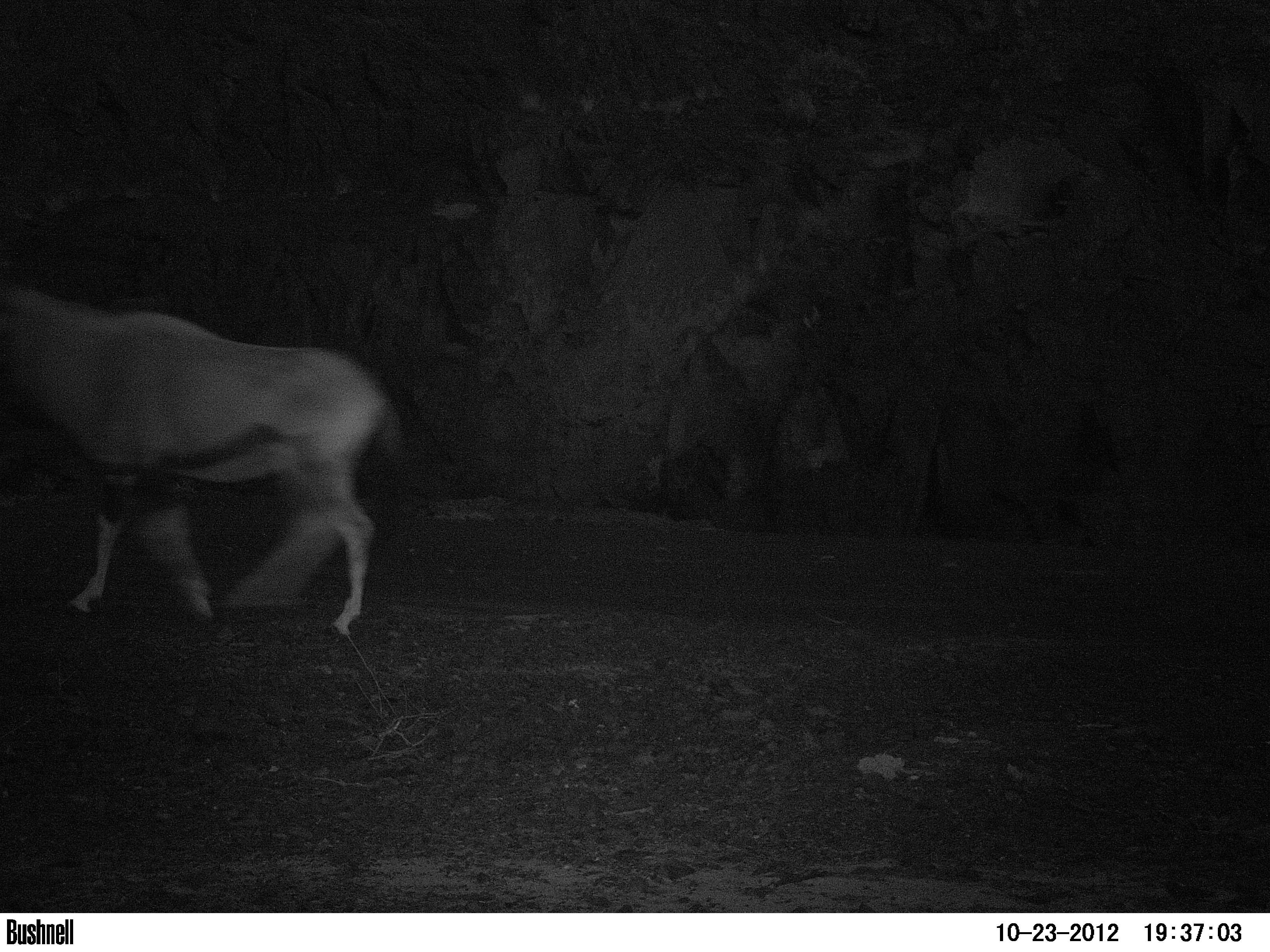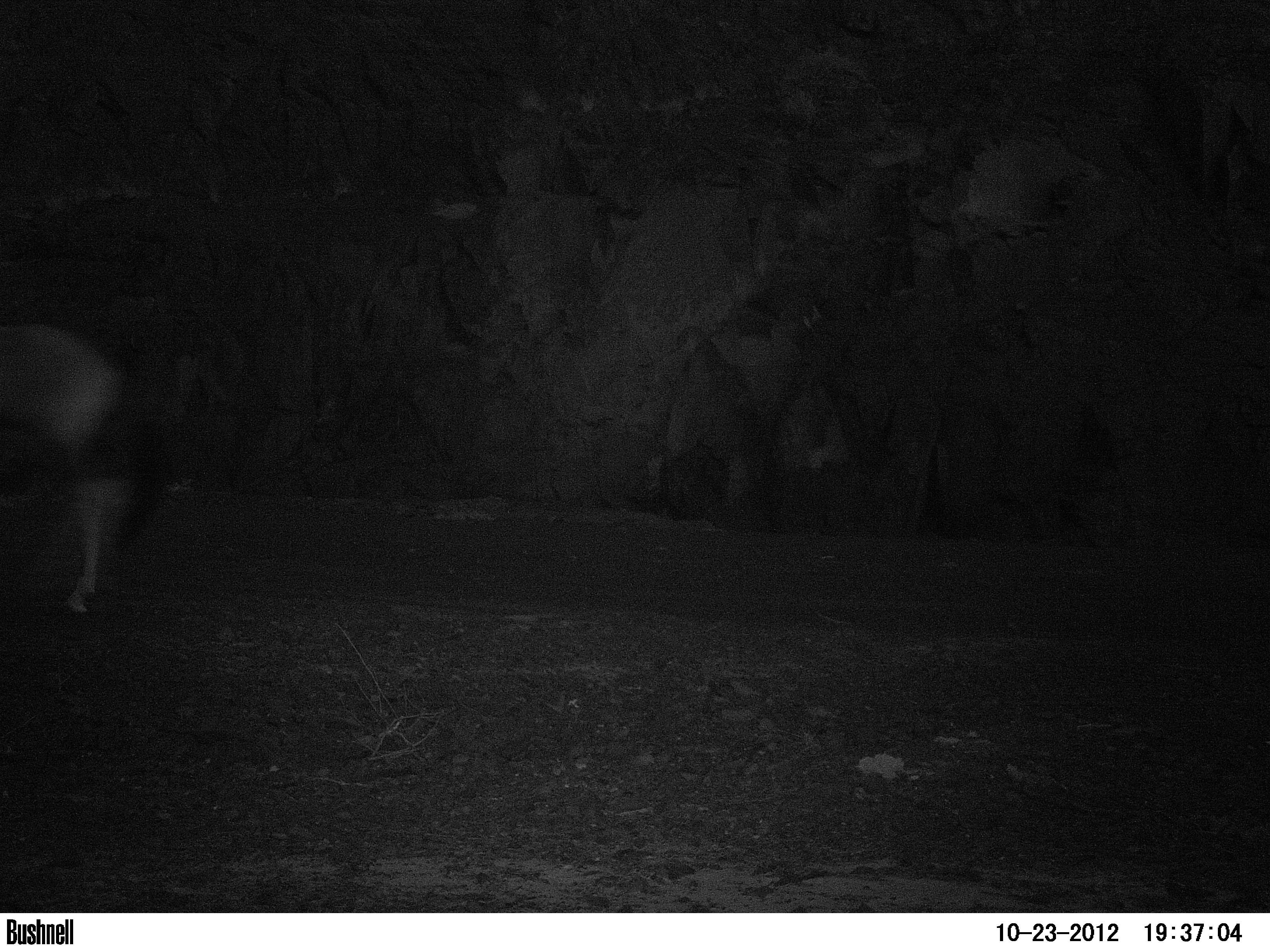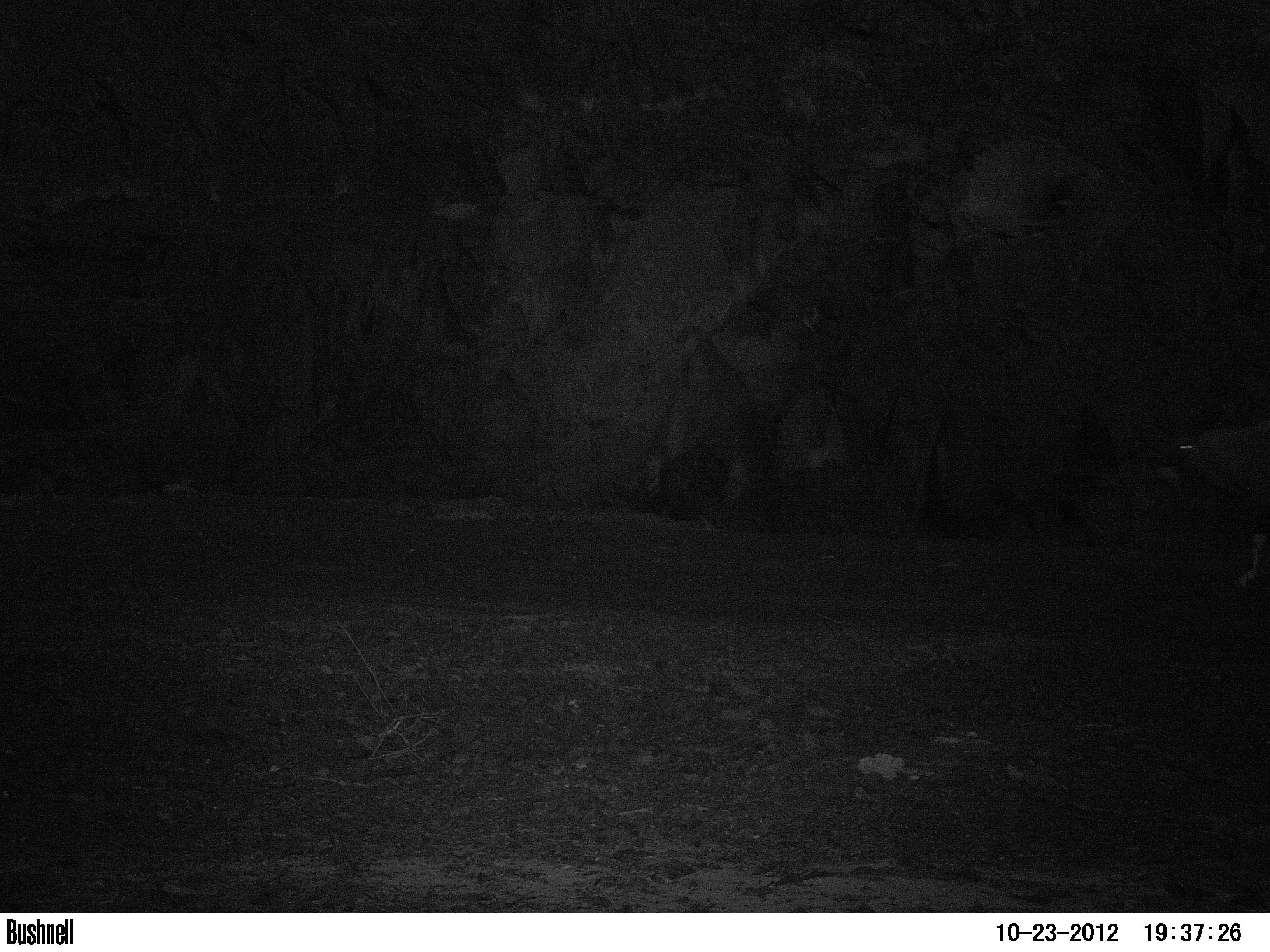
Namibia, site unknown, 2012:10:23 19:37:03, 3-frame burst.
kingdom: Animalia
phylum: Chordata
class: Mammalia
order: Artiodactyla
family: Bovidae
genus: Oryx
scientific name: Oryx gazella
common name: gemsbok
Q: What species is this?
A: Oryx gazella (gemsbok).